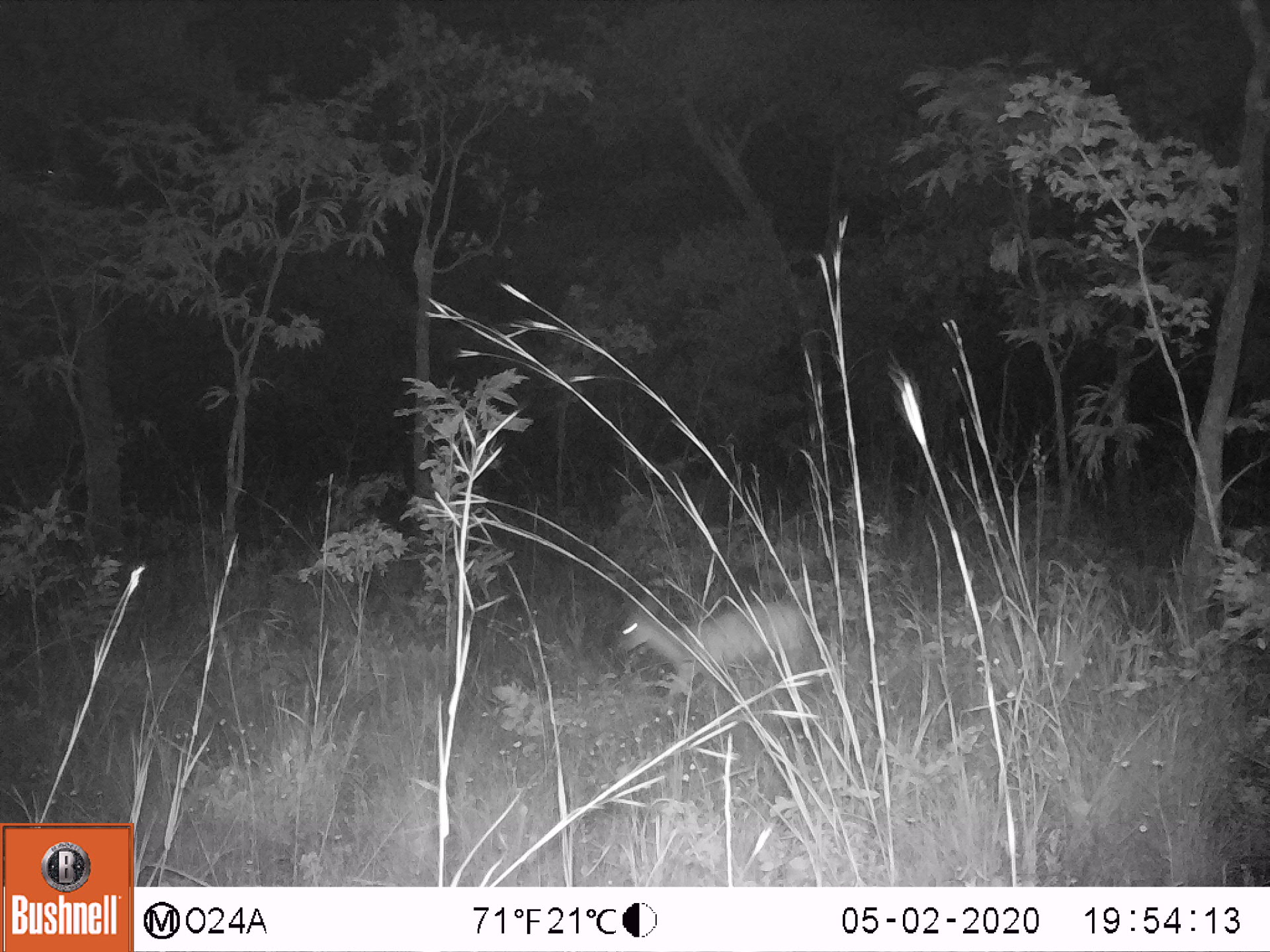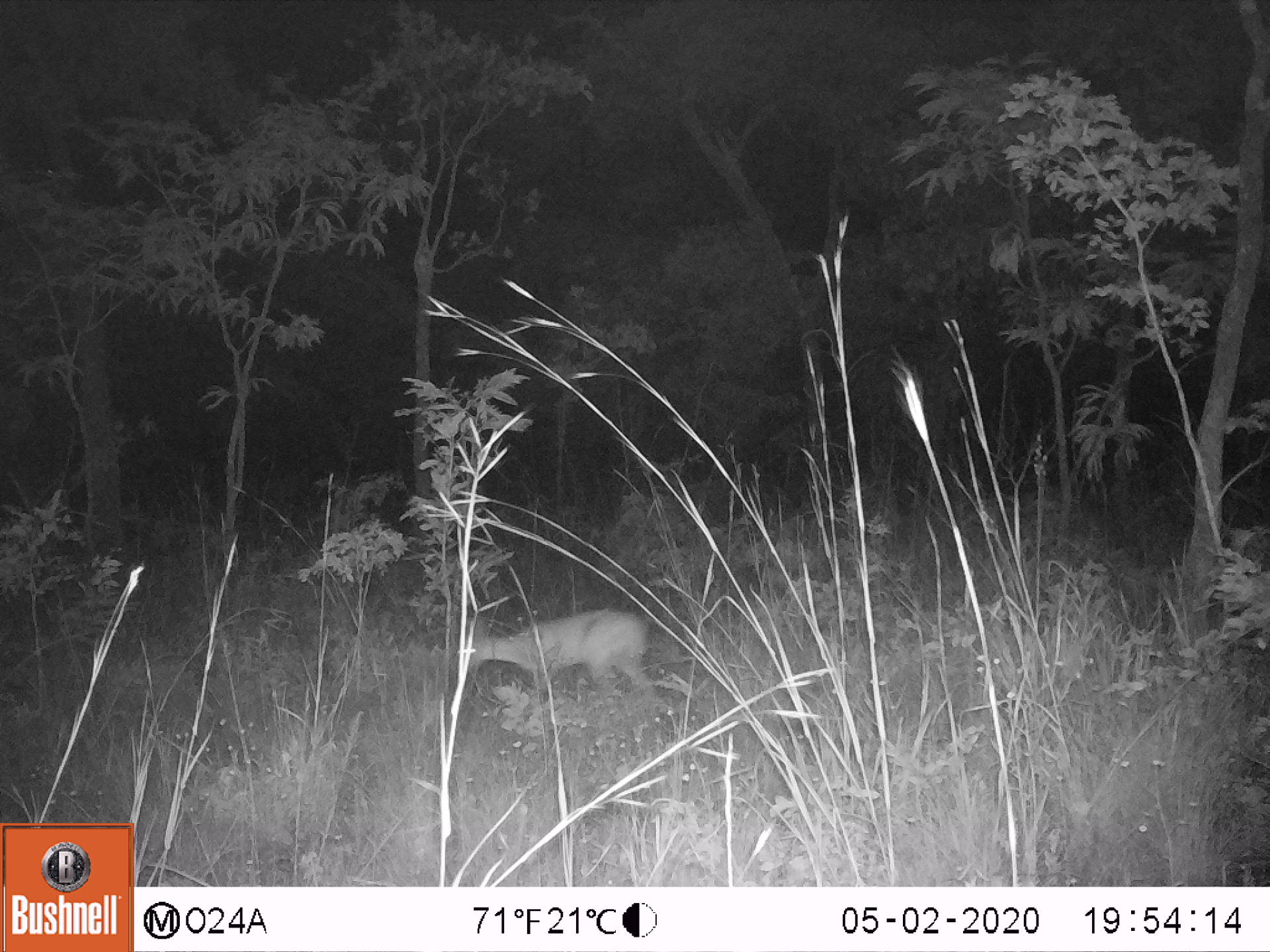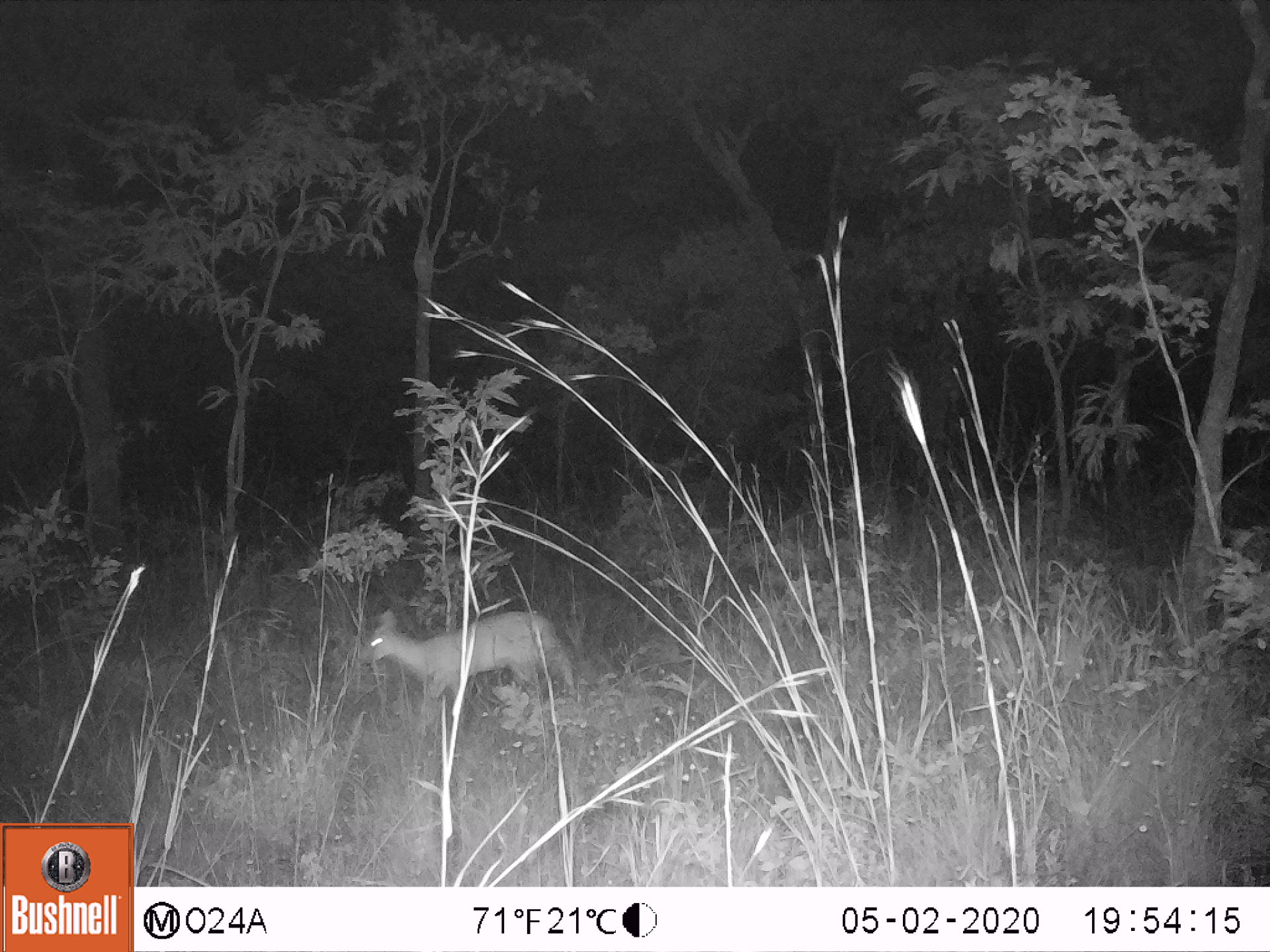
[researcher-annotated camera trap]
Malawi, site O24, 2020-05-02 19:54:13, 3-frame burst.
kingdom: Animalia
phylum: Chordata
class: Mammalia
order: Artiodactyla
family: Bovidae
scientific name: Antilopinae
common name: small antelope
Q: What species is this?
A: Small antelope (Antilopinae).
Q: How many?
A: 1.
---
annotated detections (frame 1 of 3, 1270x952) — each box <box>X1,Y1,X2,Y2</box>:
small antelope: <box>607,581,813,725</box>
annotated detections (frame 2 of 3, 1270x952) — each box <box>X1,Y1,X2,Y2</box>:
small antelope: <box>441,601,679,738</box>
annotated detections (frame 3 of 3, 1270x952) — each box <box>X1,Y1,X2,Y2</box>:
small antelope: <box>350,596,579,743</box>